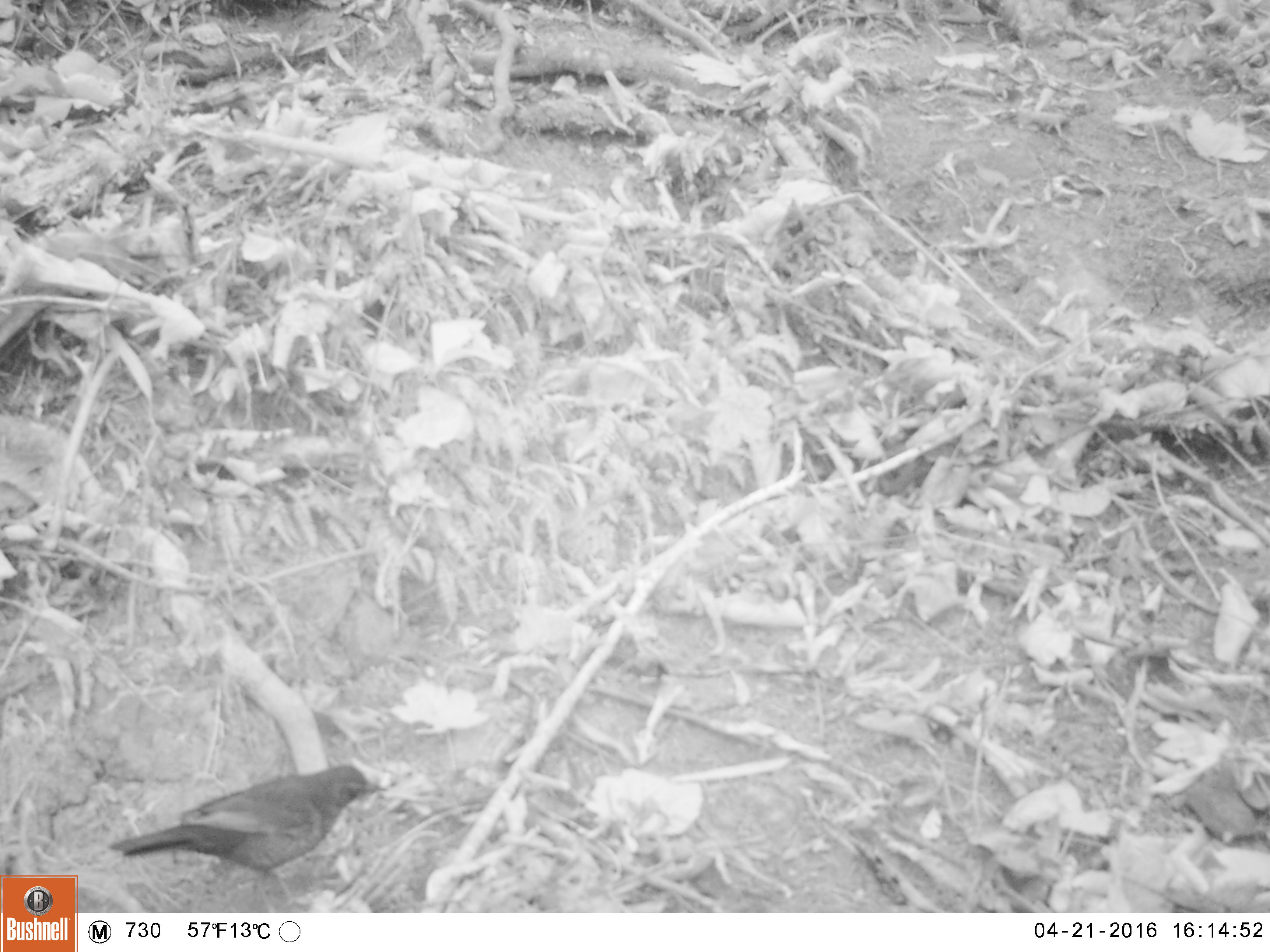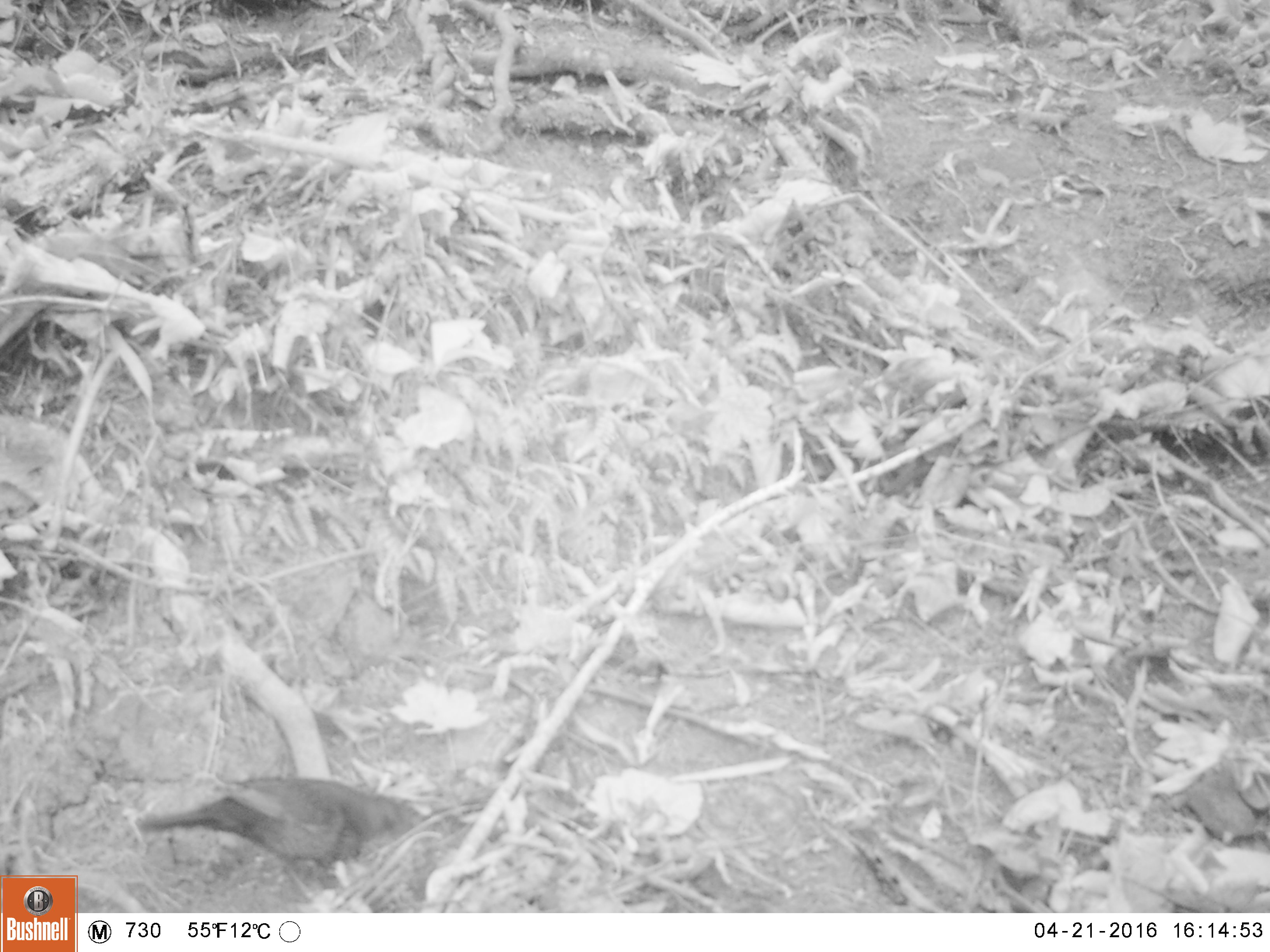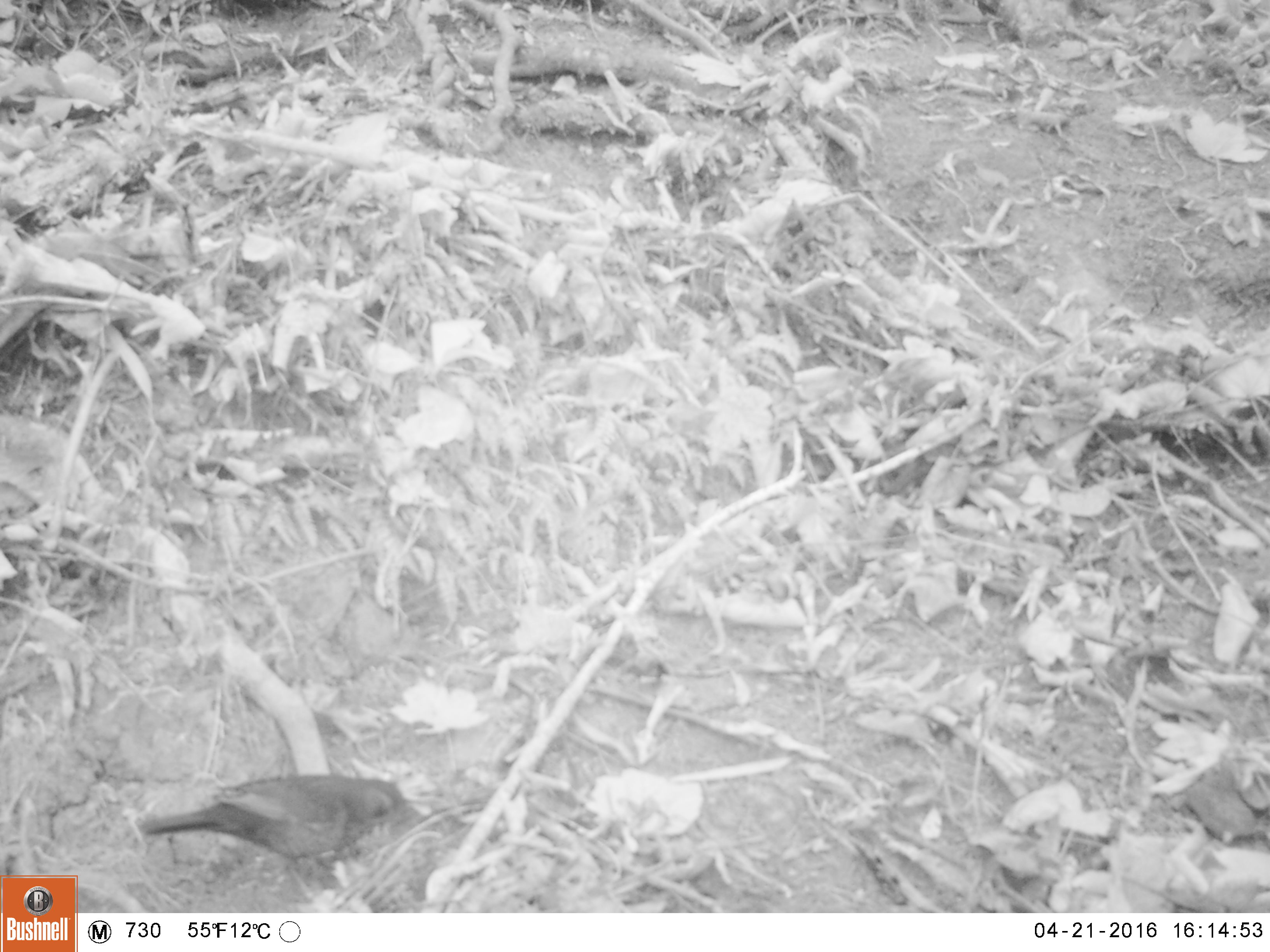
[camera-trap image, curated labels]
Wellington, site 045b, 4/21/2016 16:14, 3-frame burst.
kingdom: Animalia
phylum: Chordata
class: Aves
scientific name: Aves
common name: bird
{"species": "bird (Aves)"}